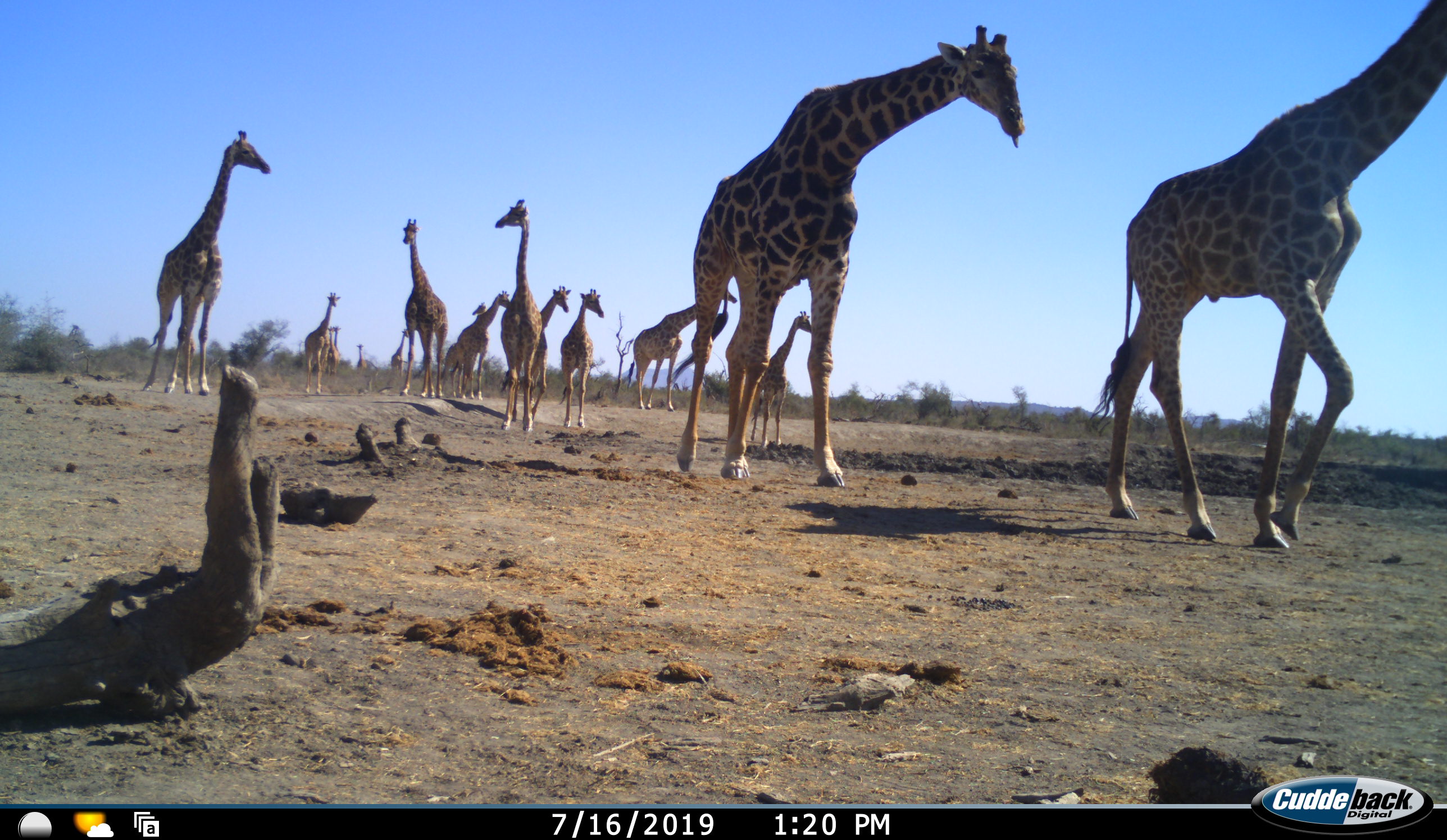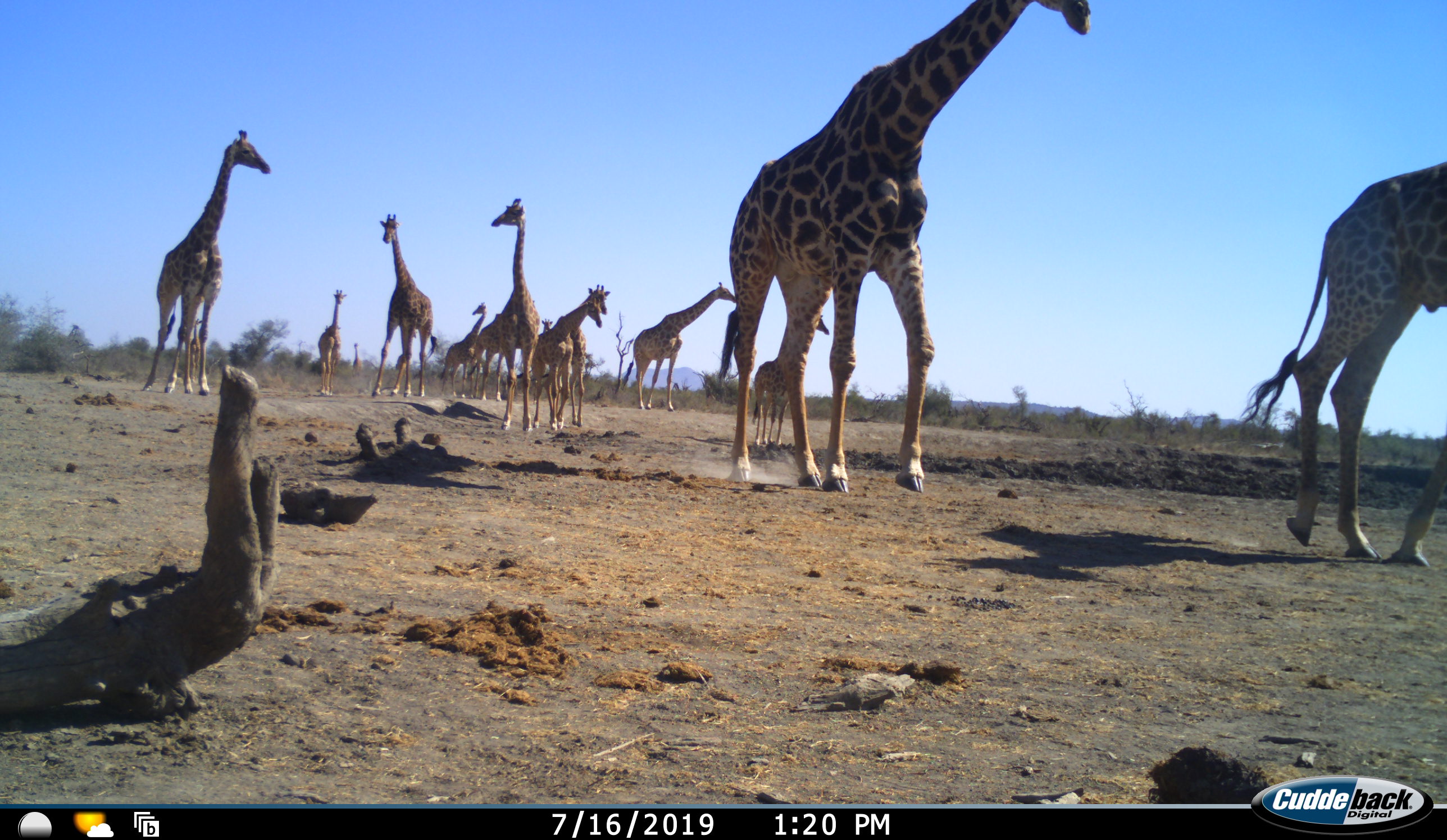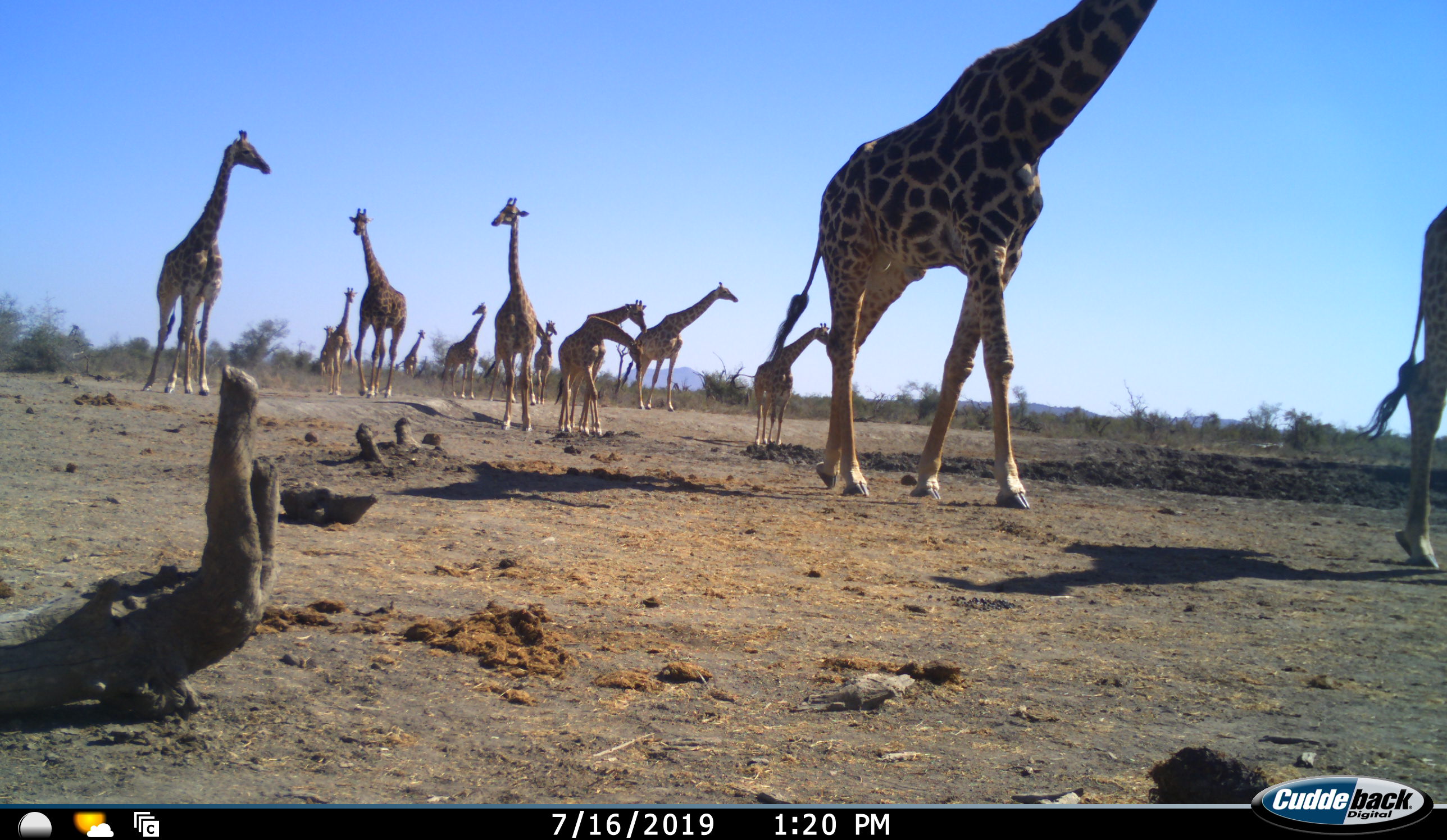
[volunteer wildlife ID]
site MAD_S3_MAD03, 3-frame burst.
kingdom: Animalia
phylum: Chordata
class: Mammalia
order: Artiodactyla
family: Giraffidae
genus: Giraffa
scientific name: Giraffa camelopardalis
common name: giraffe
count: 11-50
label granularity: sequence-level